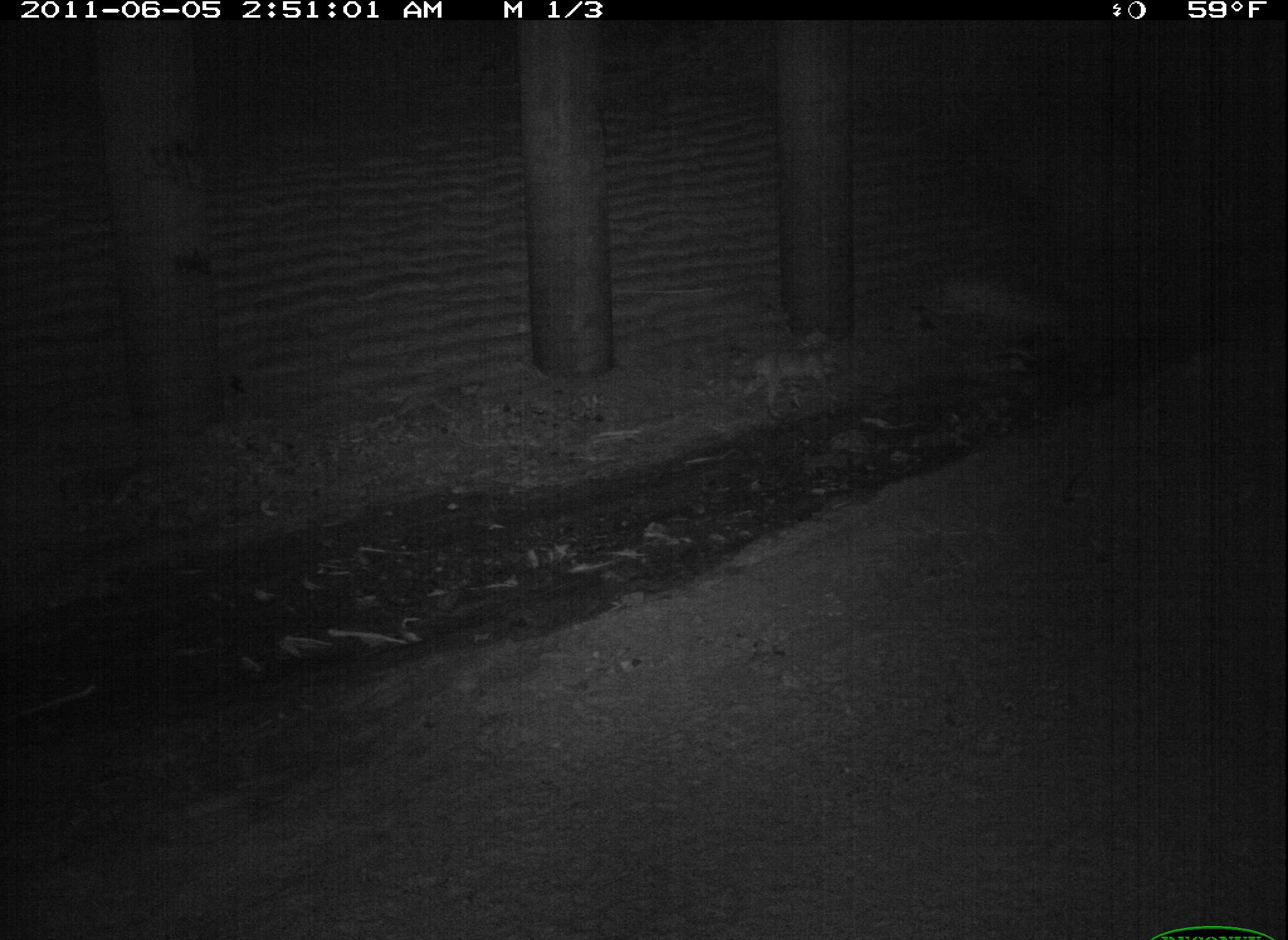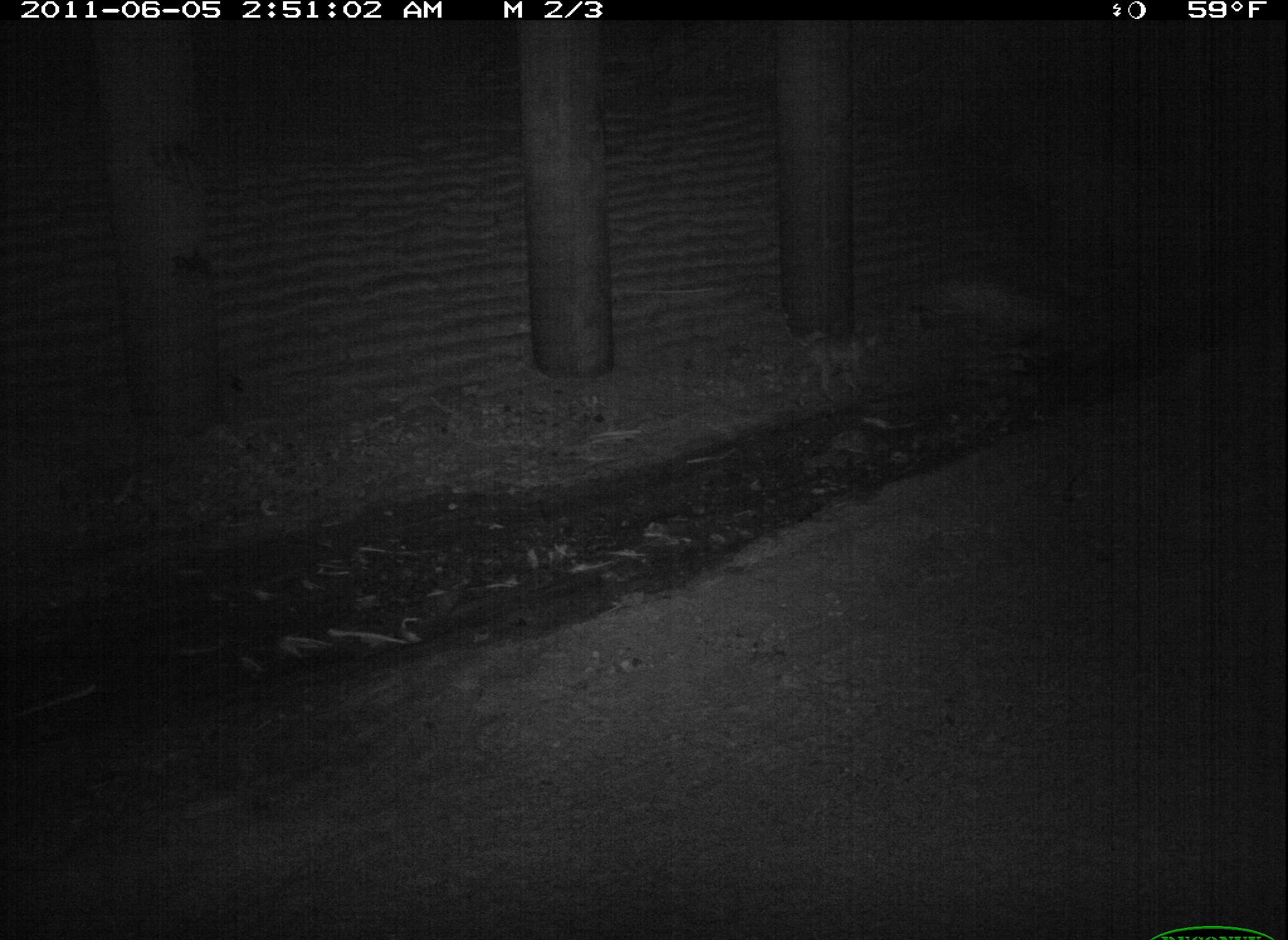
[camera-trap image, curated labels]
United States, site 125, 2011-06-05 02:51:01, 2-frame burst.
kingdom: Animalia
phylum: Chordata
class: Mammalia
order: Carnivora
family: Felidae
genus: Lynx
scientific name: Lynx rufus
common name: bobcat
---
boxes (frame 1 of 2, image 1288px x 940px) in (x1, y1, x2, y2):
bobcat: (733, 335, 849, 428)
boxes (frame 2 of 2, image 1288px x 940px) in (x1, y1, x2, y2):
bobcat: (786, 319, 884, 416)